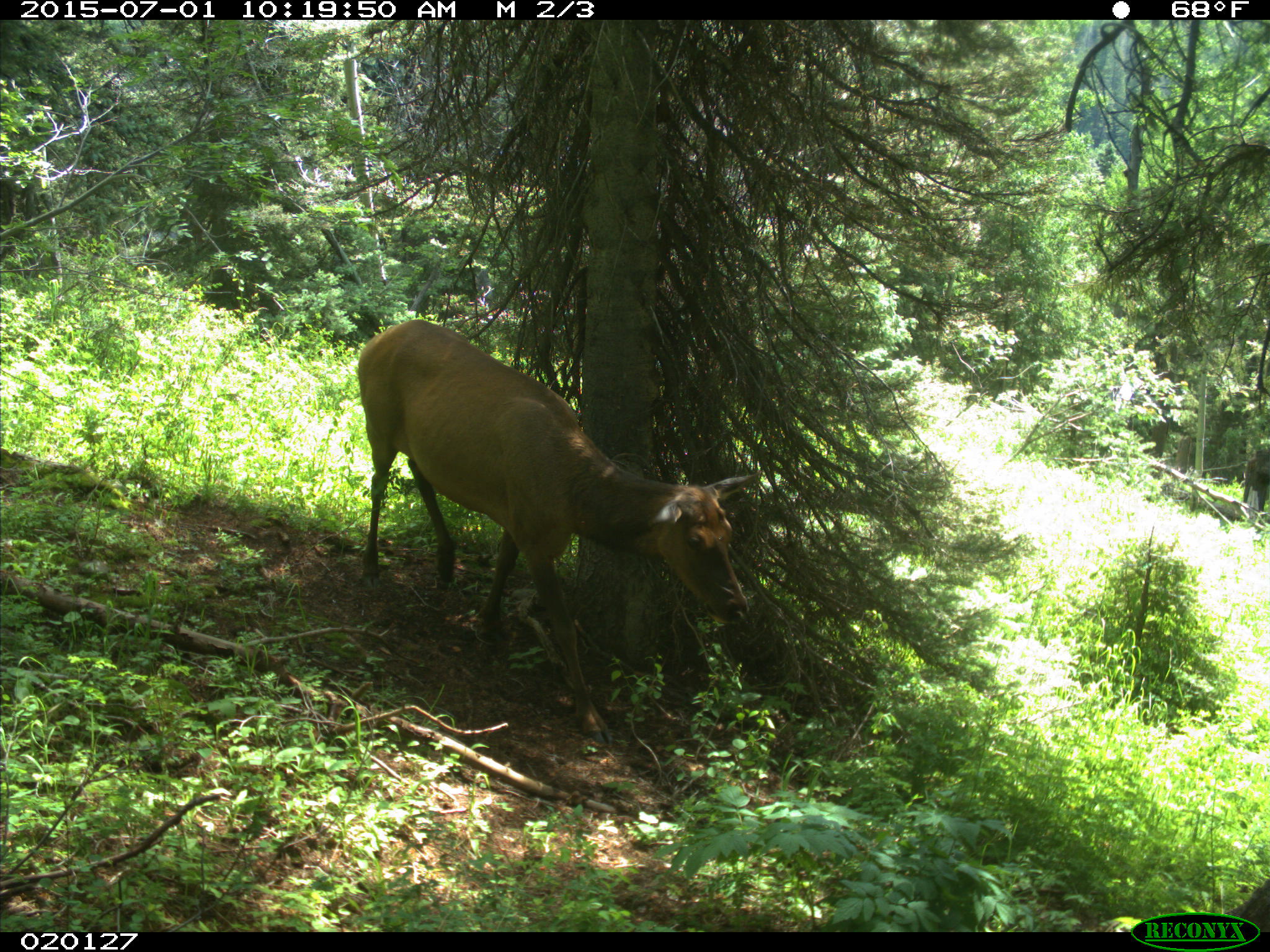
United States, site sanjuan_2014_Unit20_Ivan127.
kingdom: Animalia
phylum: Chordata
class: Mammalia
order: Artiodactyla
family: Cervidae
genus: Cervus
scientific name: Cervus elaphus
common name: red deer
Cervus elaphus (red deer).